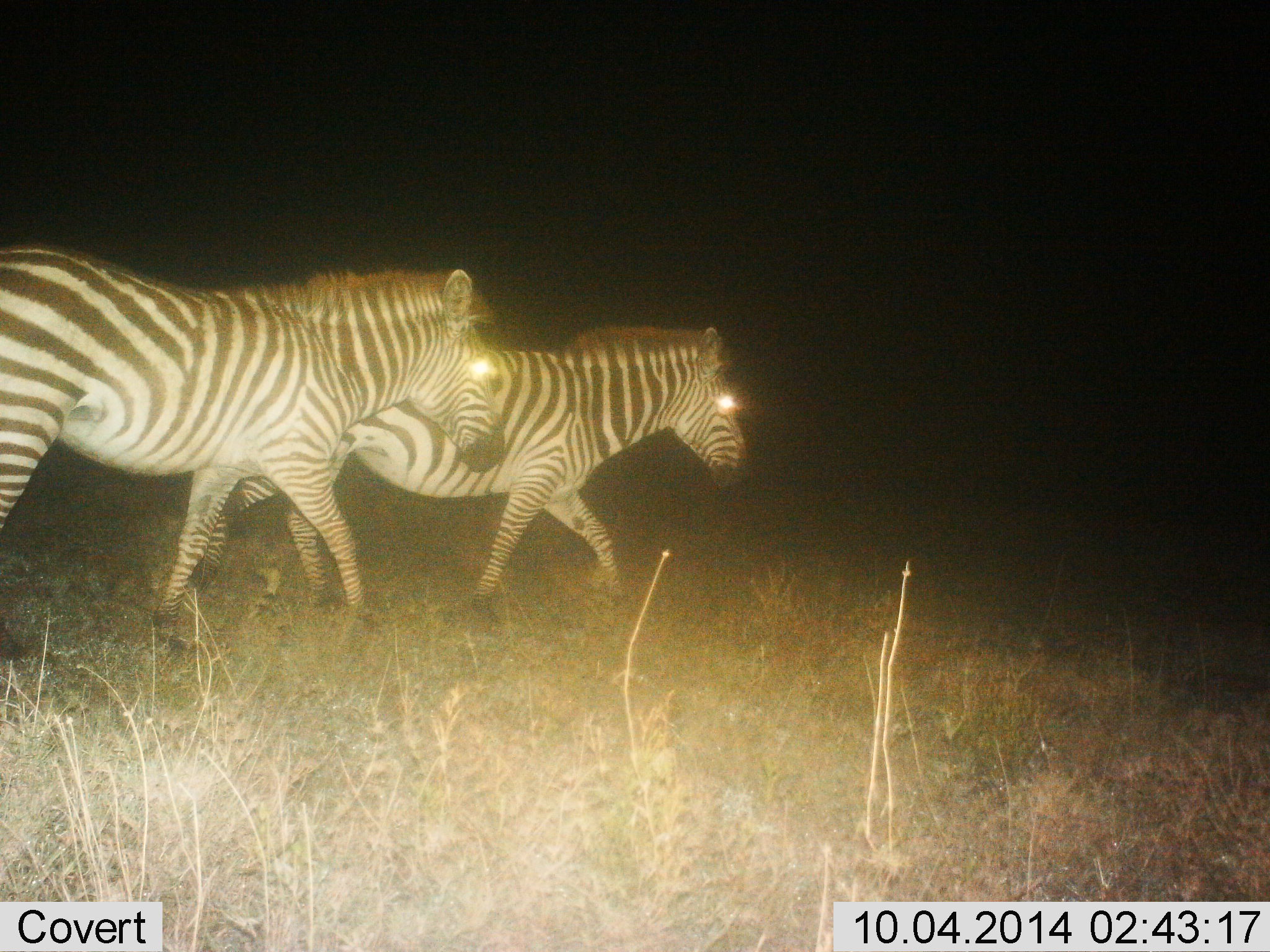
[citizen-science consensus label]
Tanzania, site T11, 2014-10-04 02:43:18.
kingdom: Animalia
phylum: Chordata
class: Mammalia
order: Perissodactyla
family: Equidae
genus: Equus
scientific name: Equus quagga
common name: plains zebra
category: zebra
Zebra (plains zebra) (Equus quagga), count 2. Behavior (volunteer vote fractions): standing 10%, resting 0%, moving 100%, interacting 0%. Young present (vote fraction): 0%. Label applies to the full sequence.